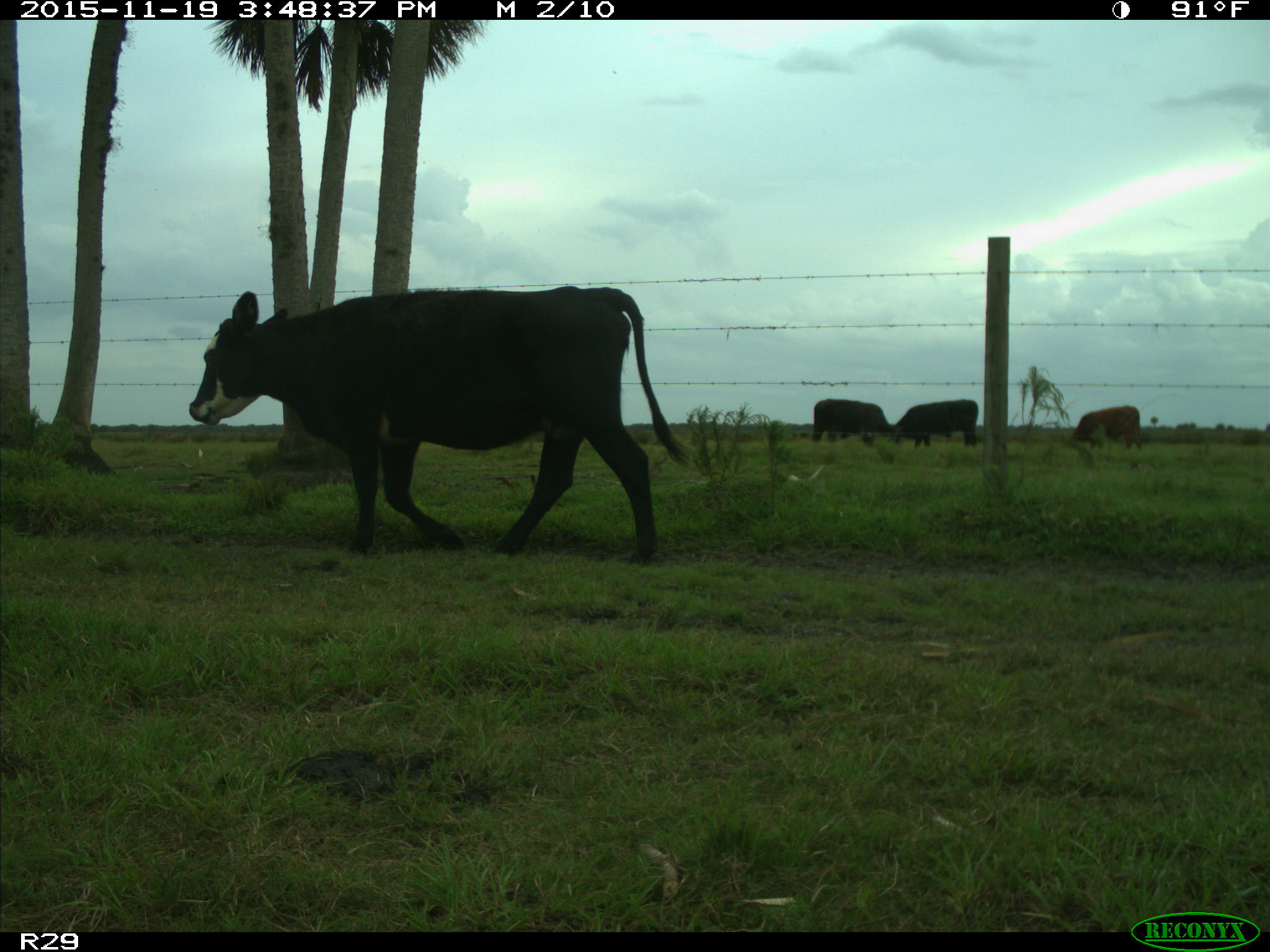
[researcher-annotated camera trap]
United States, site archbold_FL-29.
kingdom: Animalia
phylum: Chordata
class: Mammalia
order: Artiodactyla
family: Bovidae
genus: Bos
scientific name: Bos taurus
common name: domestic cow